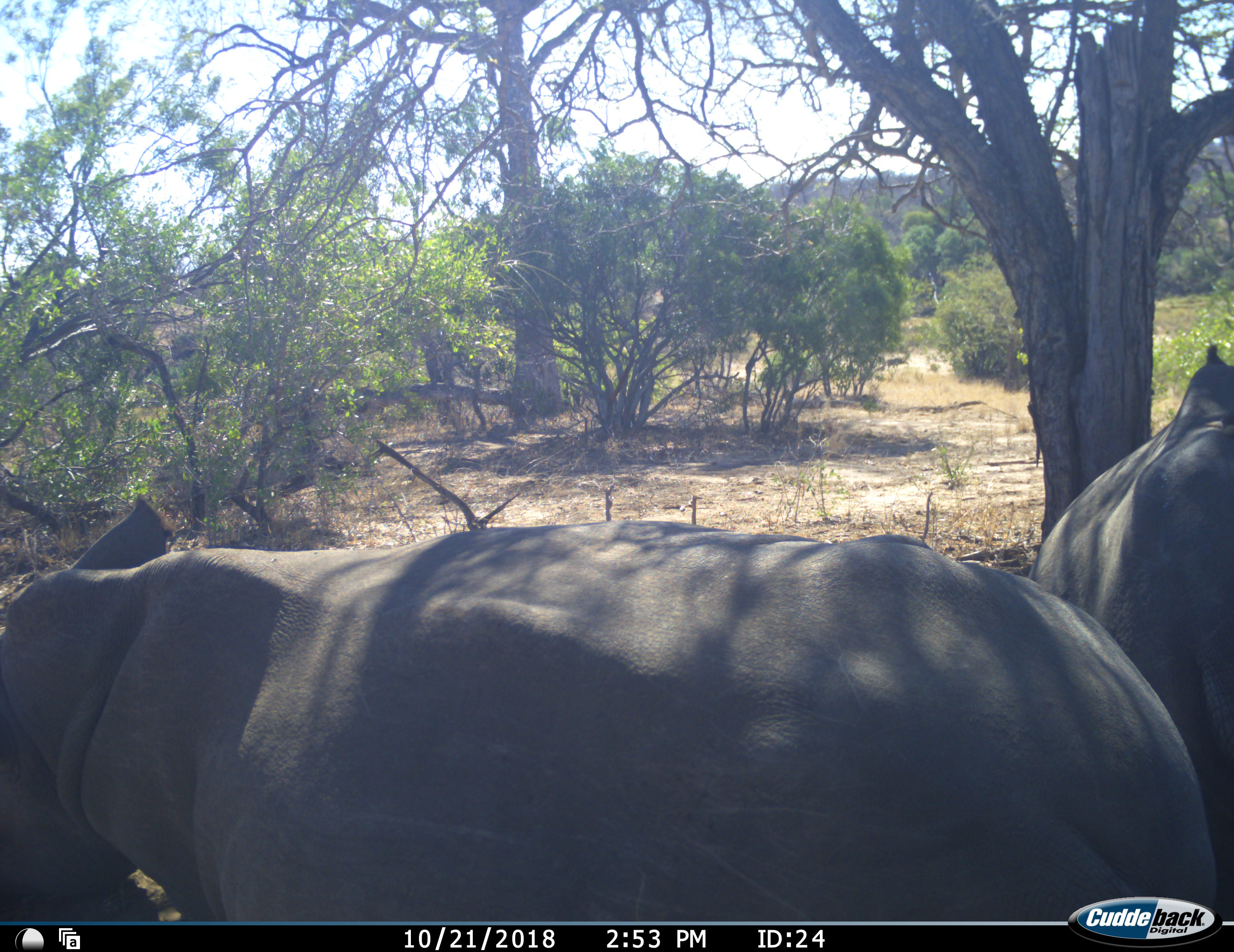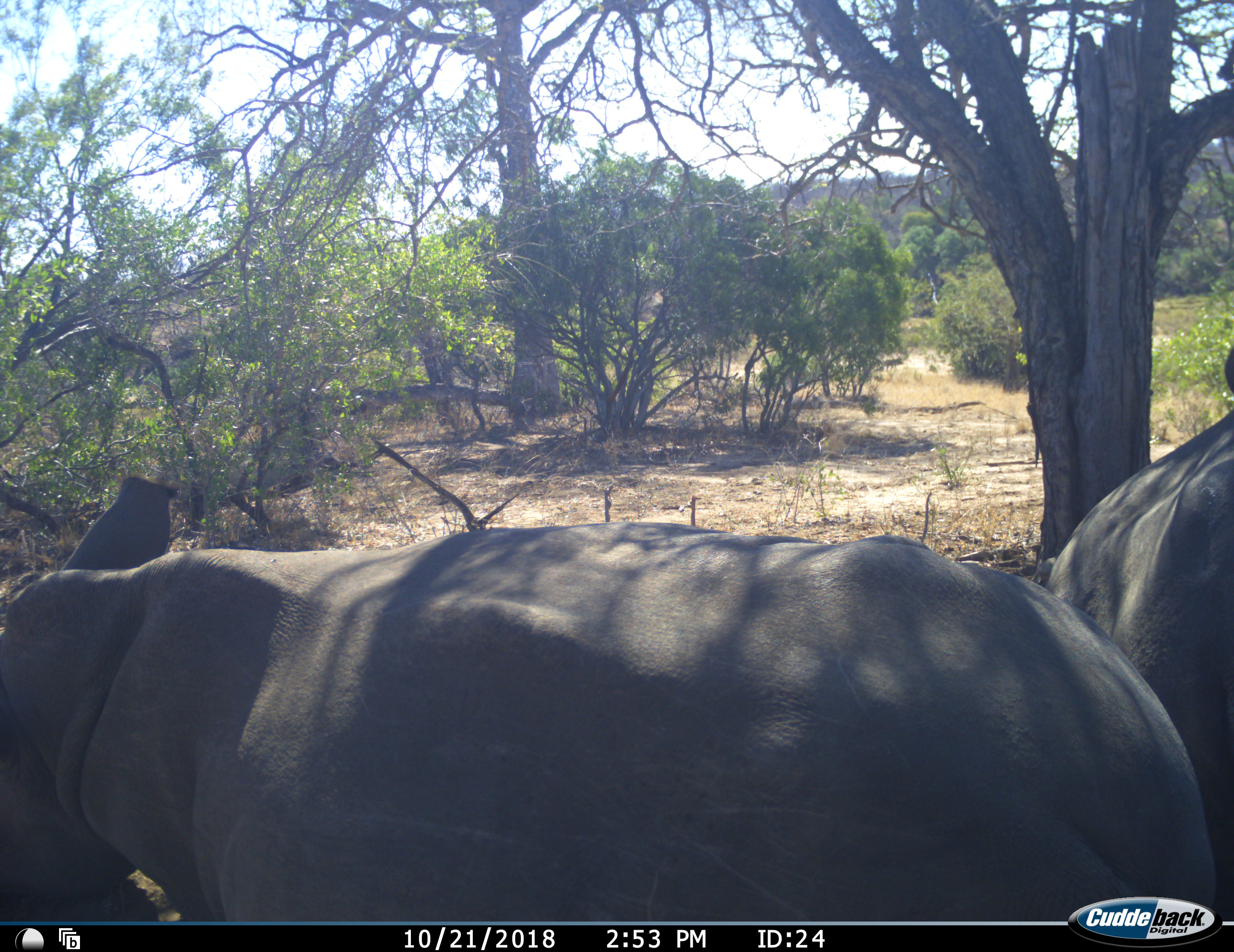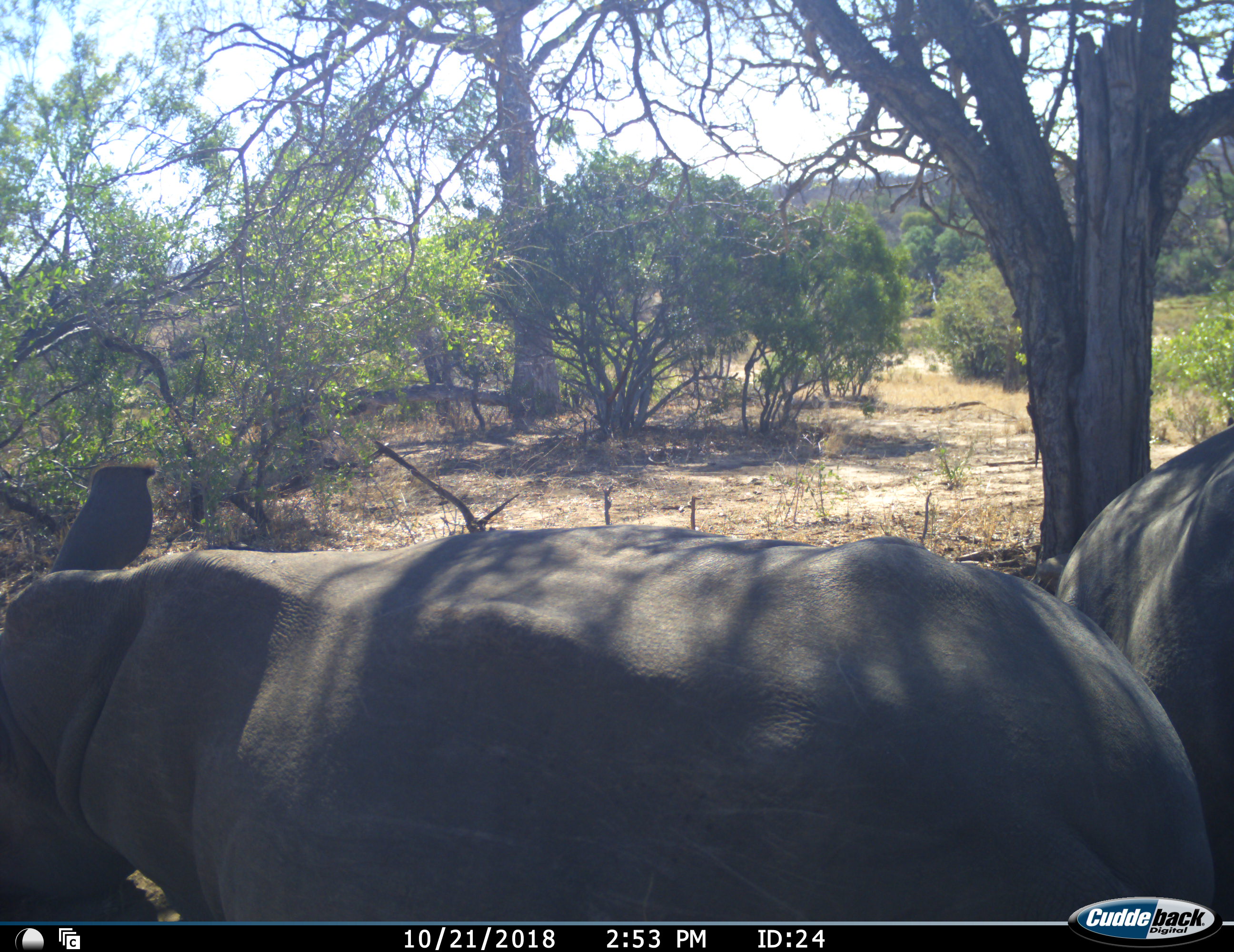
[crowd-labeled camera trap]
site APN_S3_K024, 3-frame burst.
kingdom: Animalia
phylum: Chordata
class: Mammalia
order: Perissodactyla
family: Rhinocerotidae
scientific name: Rhinocerotidae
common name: unknown rhinoceros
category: rhinocerosunknown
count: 2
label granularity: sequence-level